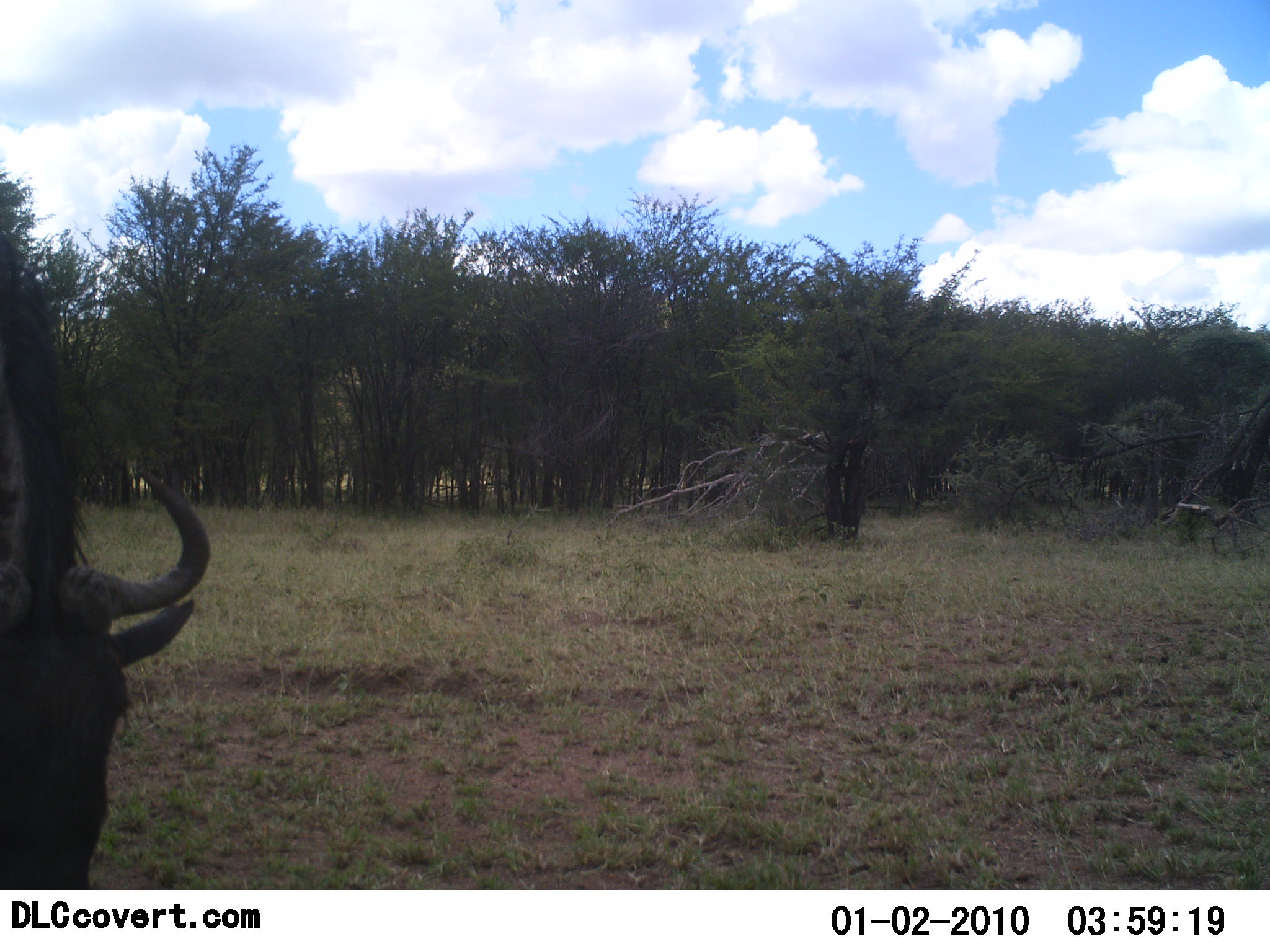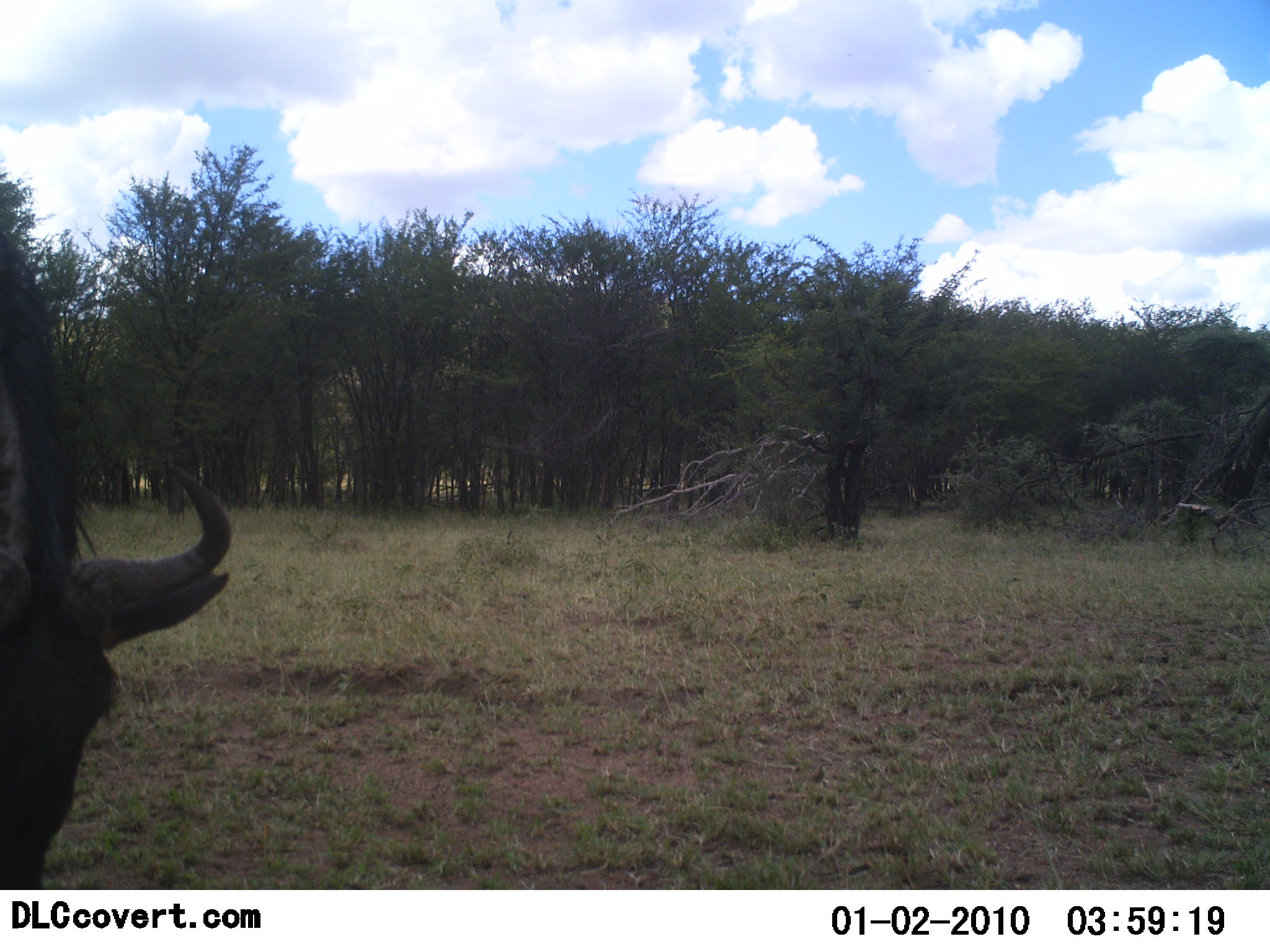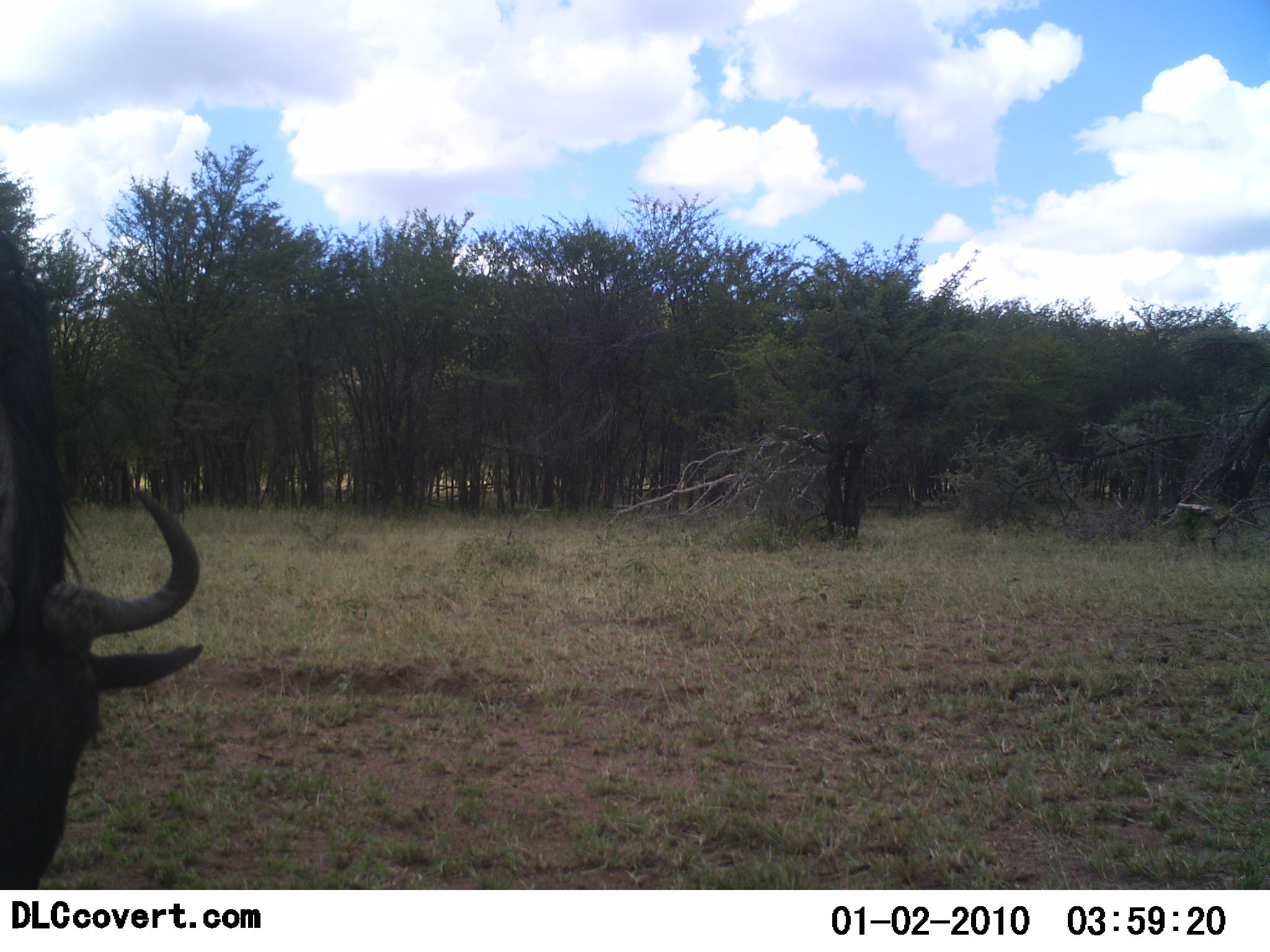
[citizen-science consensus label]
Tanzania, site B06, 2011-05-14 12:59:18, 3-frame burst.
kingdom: Animalia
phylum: Chordata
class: Mammalia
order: Artiodactyla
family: Bovidae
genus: Connochaetes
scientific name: Connochaetes taurinus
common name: blue wildebeest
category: wildebeest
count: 1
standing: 20%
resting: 0%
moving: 0%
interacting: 0%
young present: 0%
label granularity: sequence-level